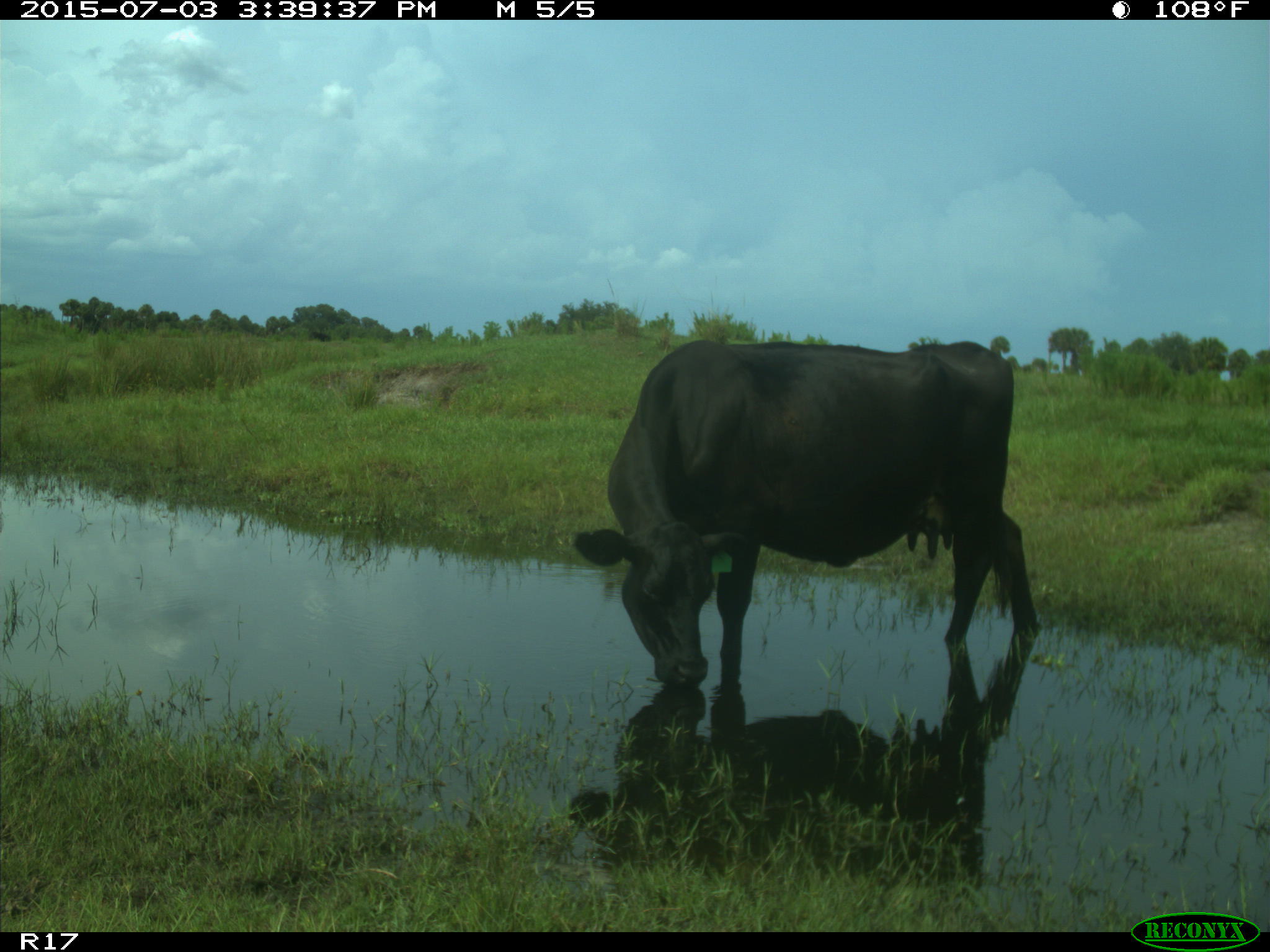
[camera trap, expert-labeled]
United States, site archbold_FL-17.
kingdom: Animalia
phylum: Chordata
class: Mammalia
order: Artiodactyla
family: Bovidae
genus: Bos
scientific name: Bos taurus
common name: domestic cow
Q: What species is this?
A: Bos taurus (domestic cow).